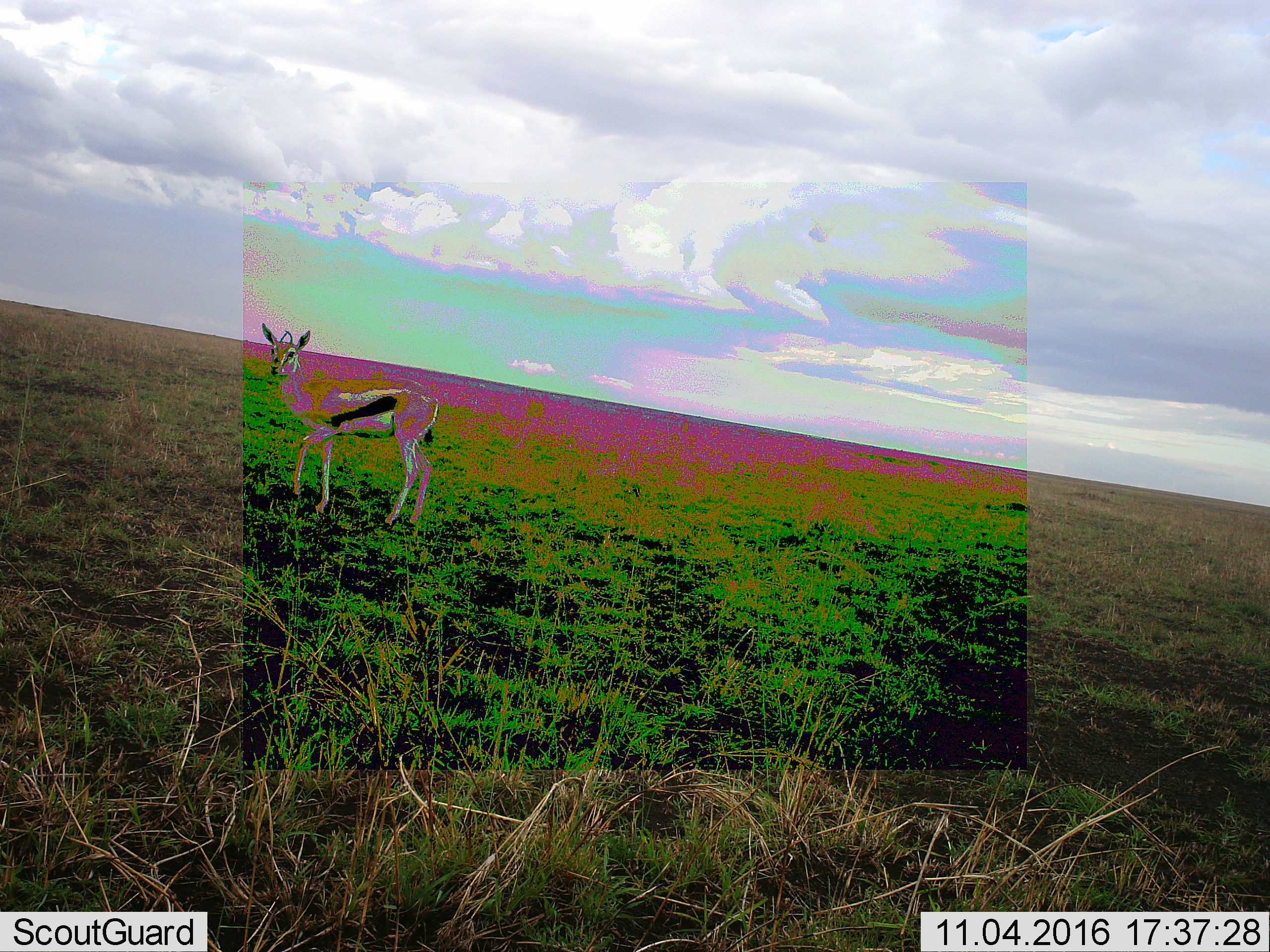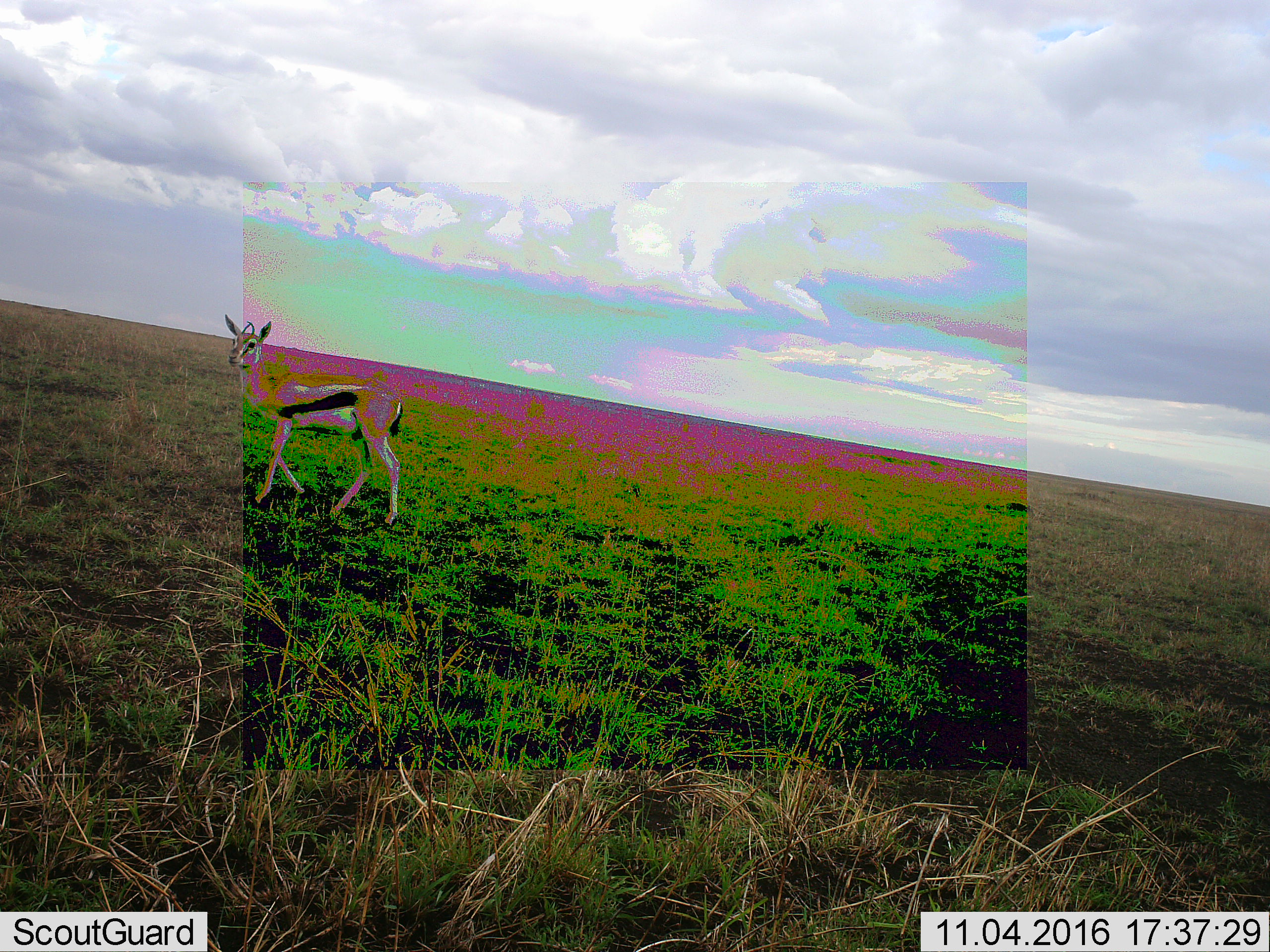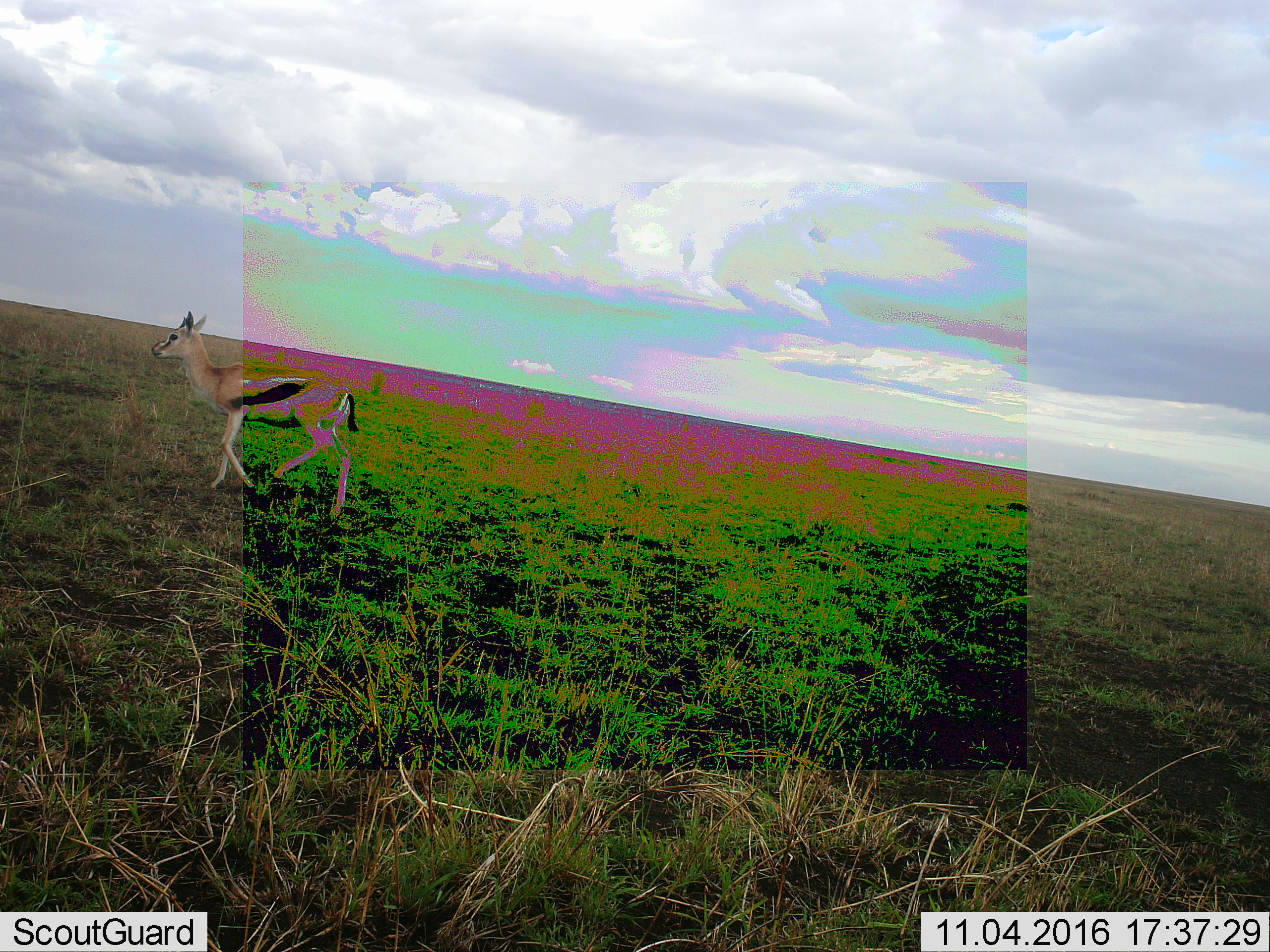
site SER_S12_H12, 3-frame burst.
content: unidentified animal